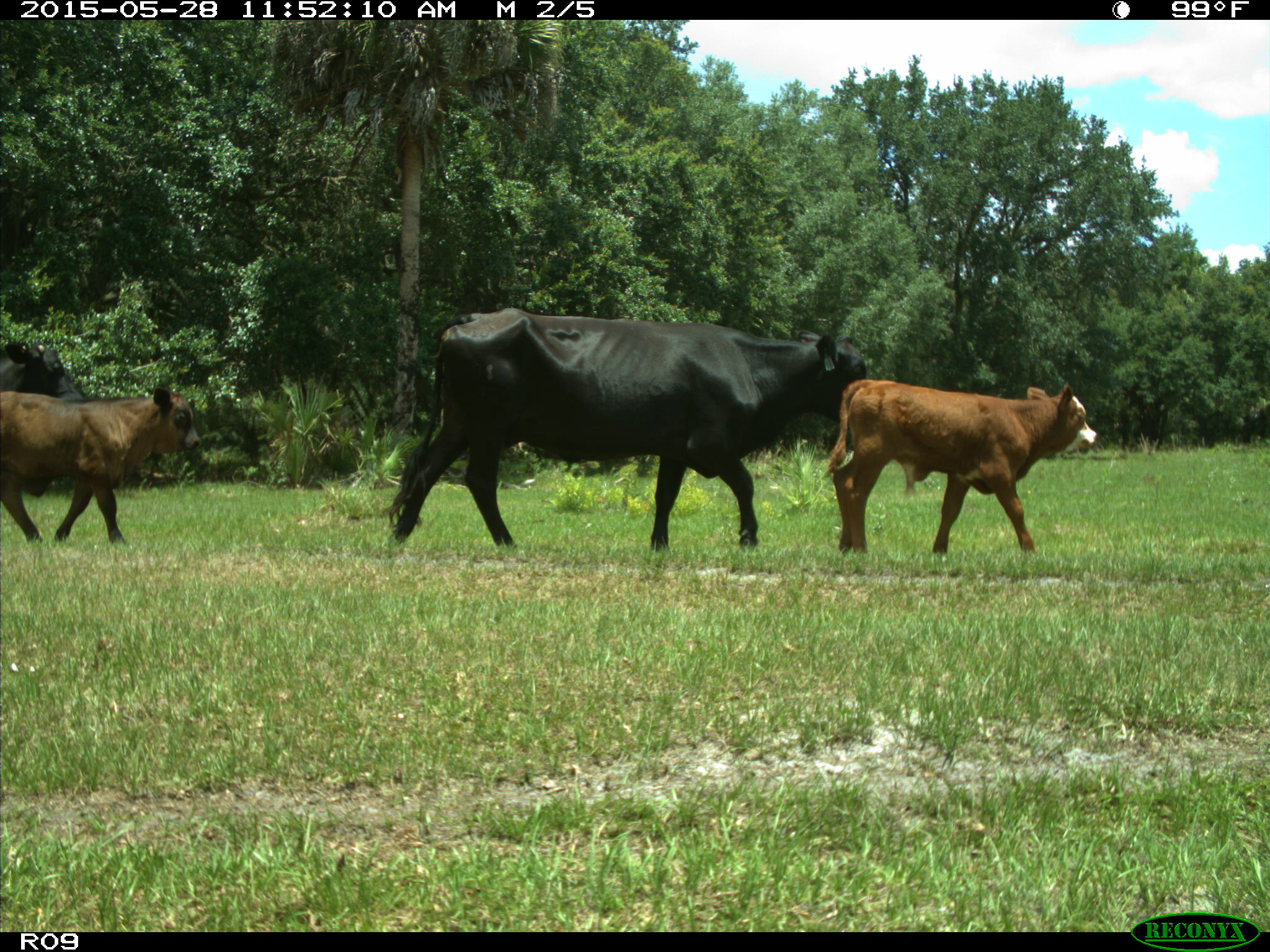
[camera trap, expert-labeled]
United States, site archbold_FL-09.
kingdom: Animalia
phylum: Chordata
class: Mammalia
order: Artiodactyla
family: Bovidae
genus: Bos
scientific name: Bos taurus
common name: domestic cow